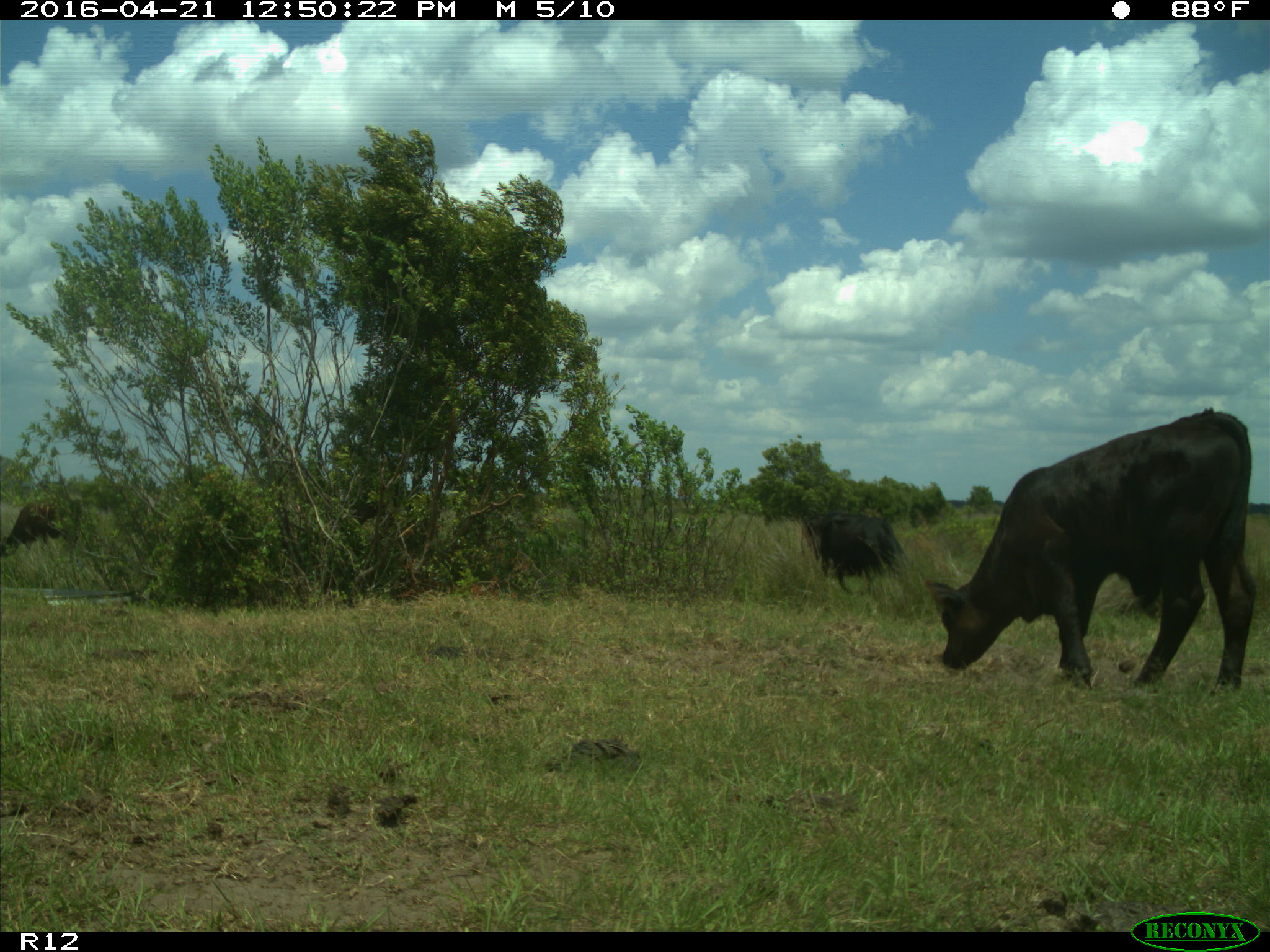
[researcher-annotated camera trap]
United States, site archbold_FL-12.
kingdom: Animalia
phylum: Chordata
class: Mammalia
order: Artiodactyla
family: Bovidae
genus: Bos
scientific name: Bos taurus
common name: domestic cow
Bos taurus (domestic cow).